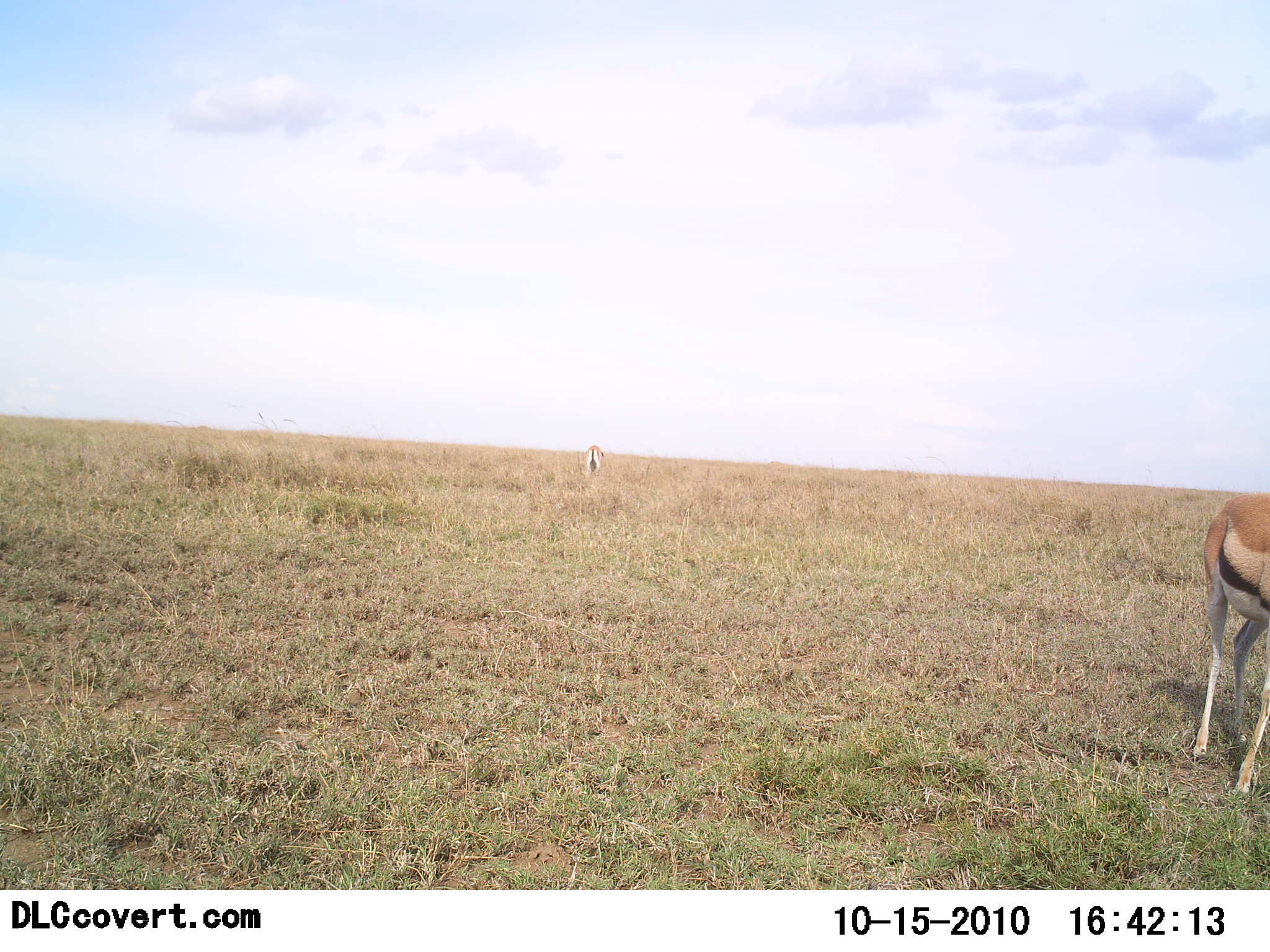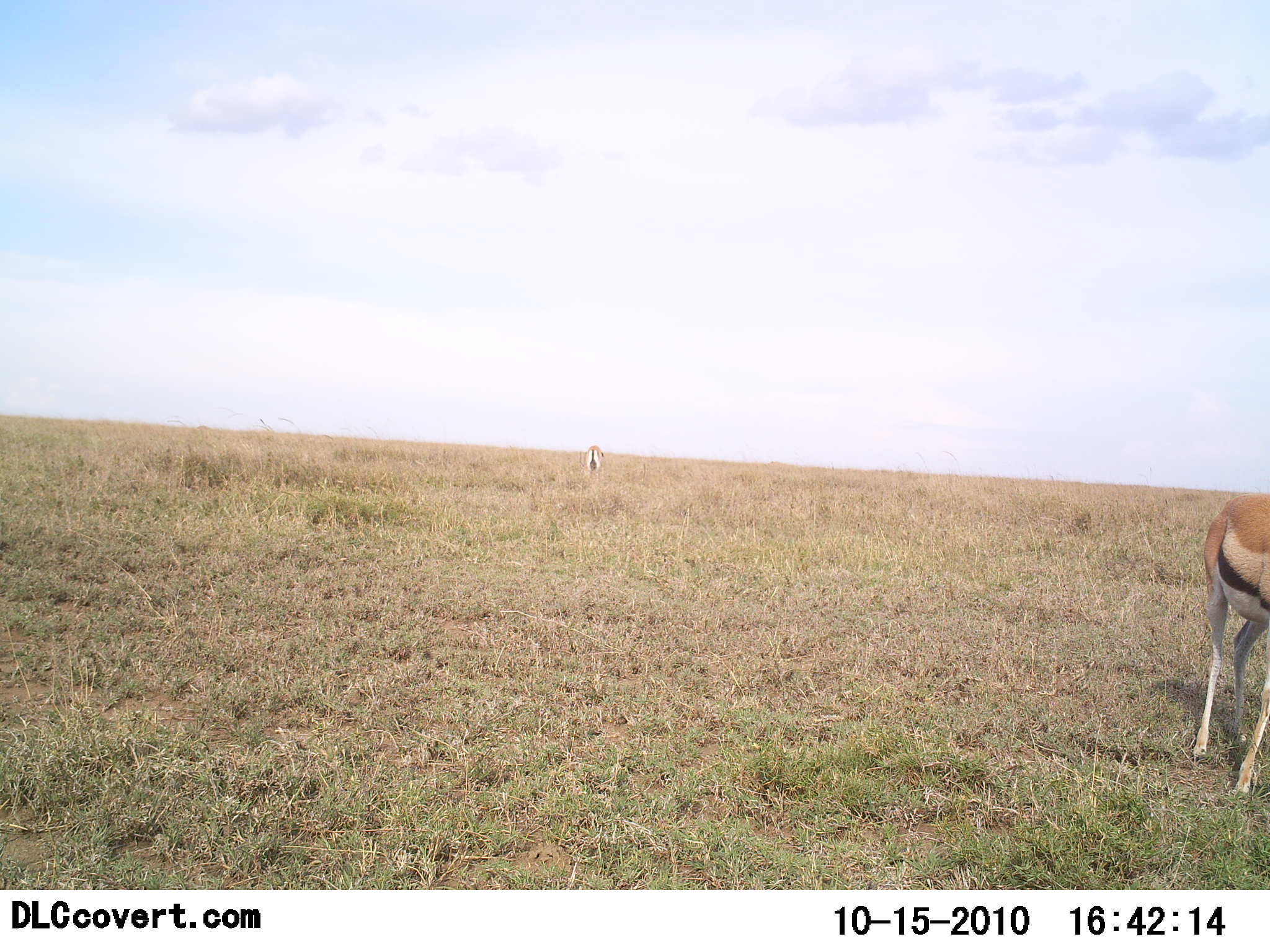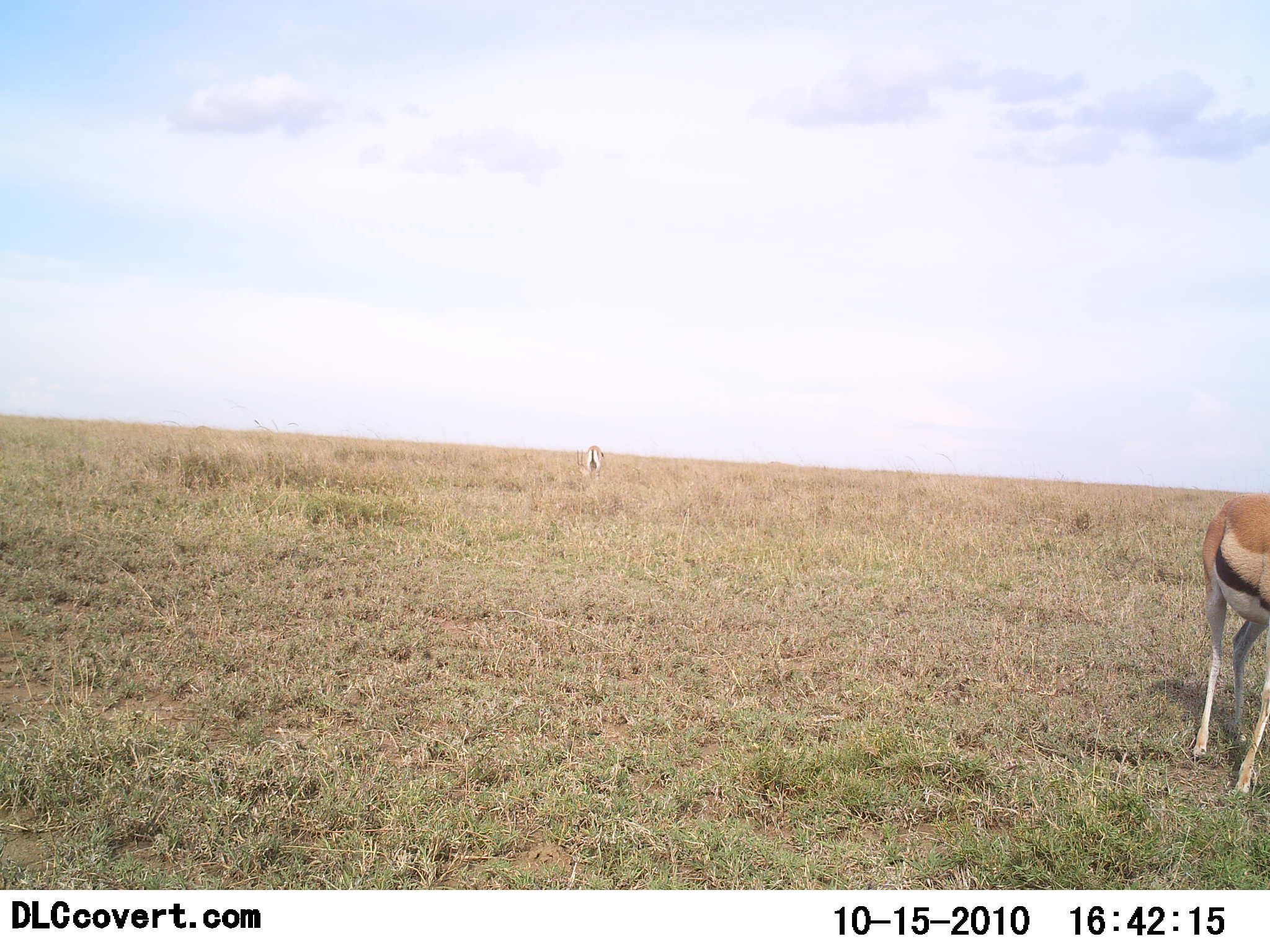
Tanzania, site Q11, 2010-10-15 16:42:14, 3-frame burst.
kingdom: Animalia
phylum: Chordata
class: Mammalia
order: Artiodactyla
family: Bovidae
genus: Eudorcas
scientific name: Eudorcas thomsonii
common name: thomson's gazelle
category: gazellethomsons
Gazellethomsons (thomson's gazelle) (Eudorcas thomsonii), count 2. Behavior (volunteer vote fractions): standing 82%, resting 0%, moving 5%, interacting 0%. Young present (vote fraction): 0%. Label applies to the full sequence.